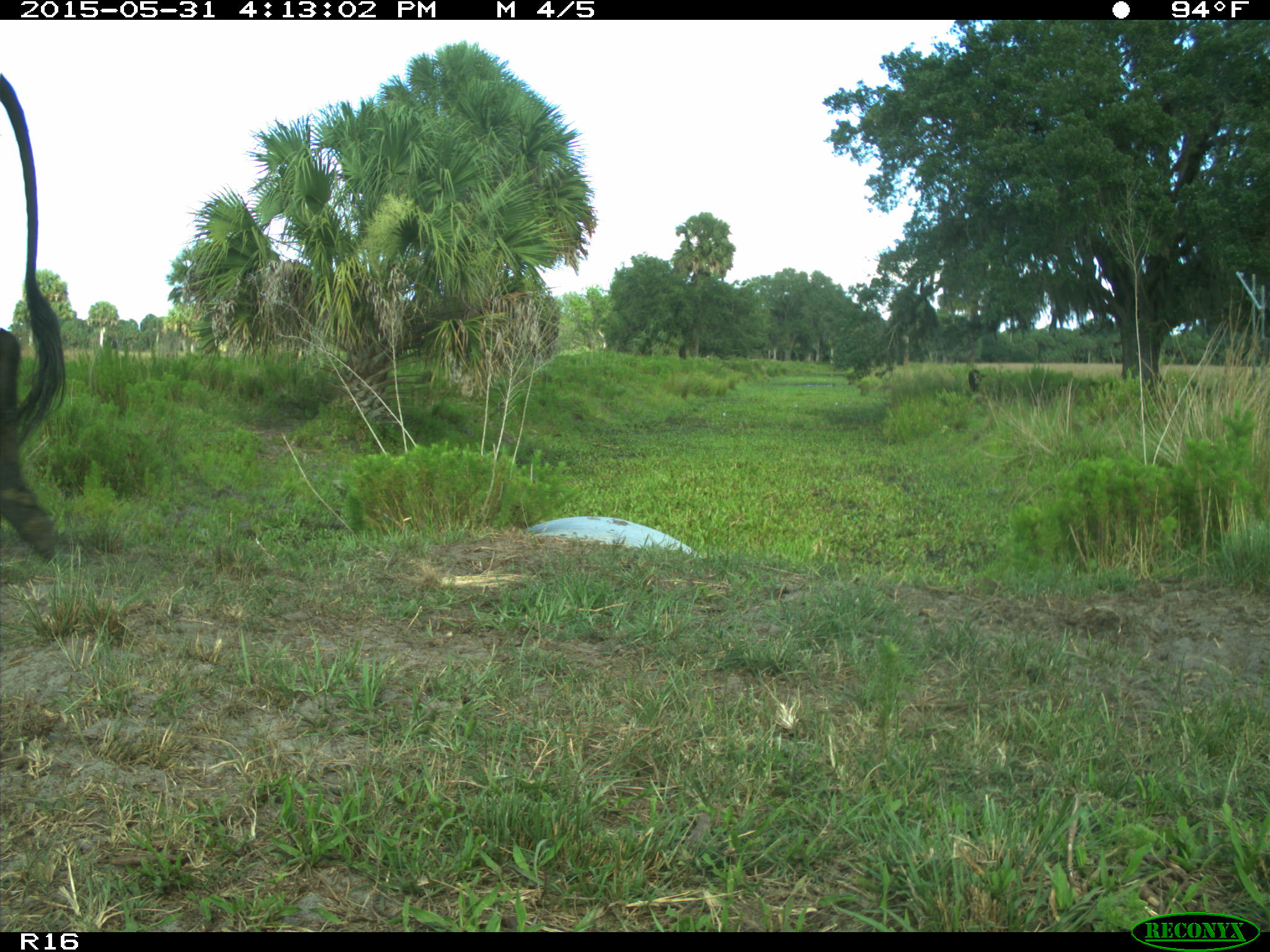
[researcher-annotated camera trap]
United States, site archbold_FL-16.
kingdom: Animalia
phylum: Chordata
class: Mammalia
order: Artiodactyla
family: Bovidae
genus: Bos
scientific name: Bos taurus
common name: domestic cow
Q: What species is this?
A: Bos taurus (domestic cow).